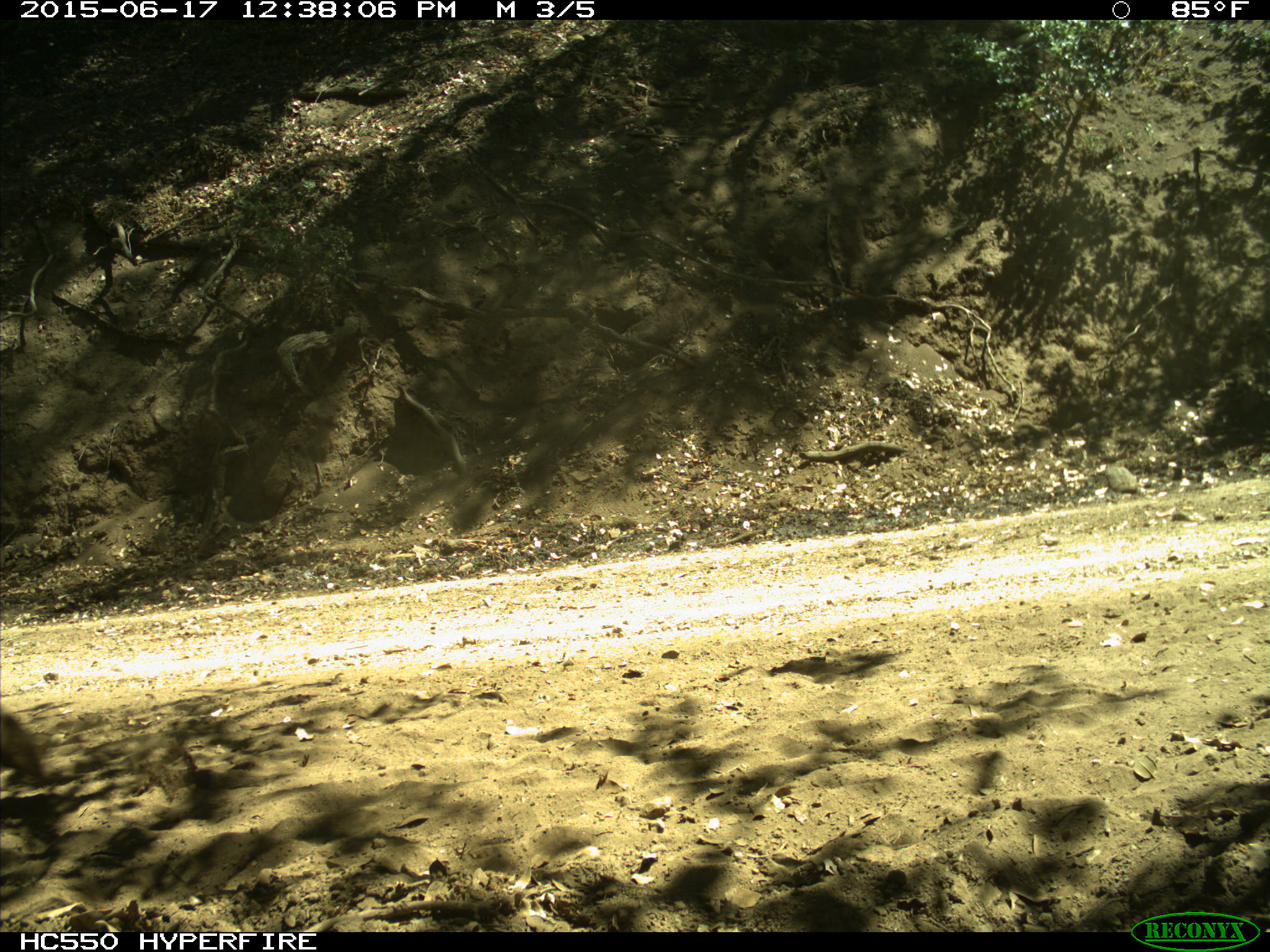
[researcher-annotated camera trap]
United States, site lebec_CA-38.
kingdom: Animalia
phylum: Chordata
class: Mammalia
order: Artiodactyla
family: Bovidae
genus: Bos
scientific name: Bos taurus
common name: domestic cow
Bos taurus (domestic cow).